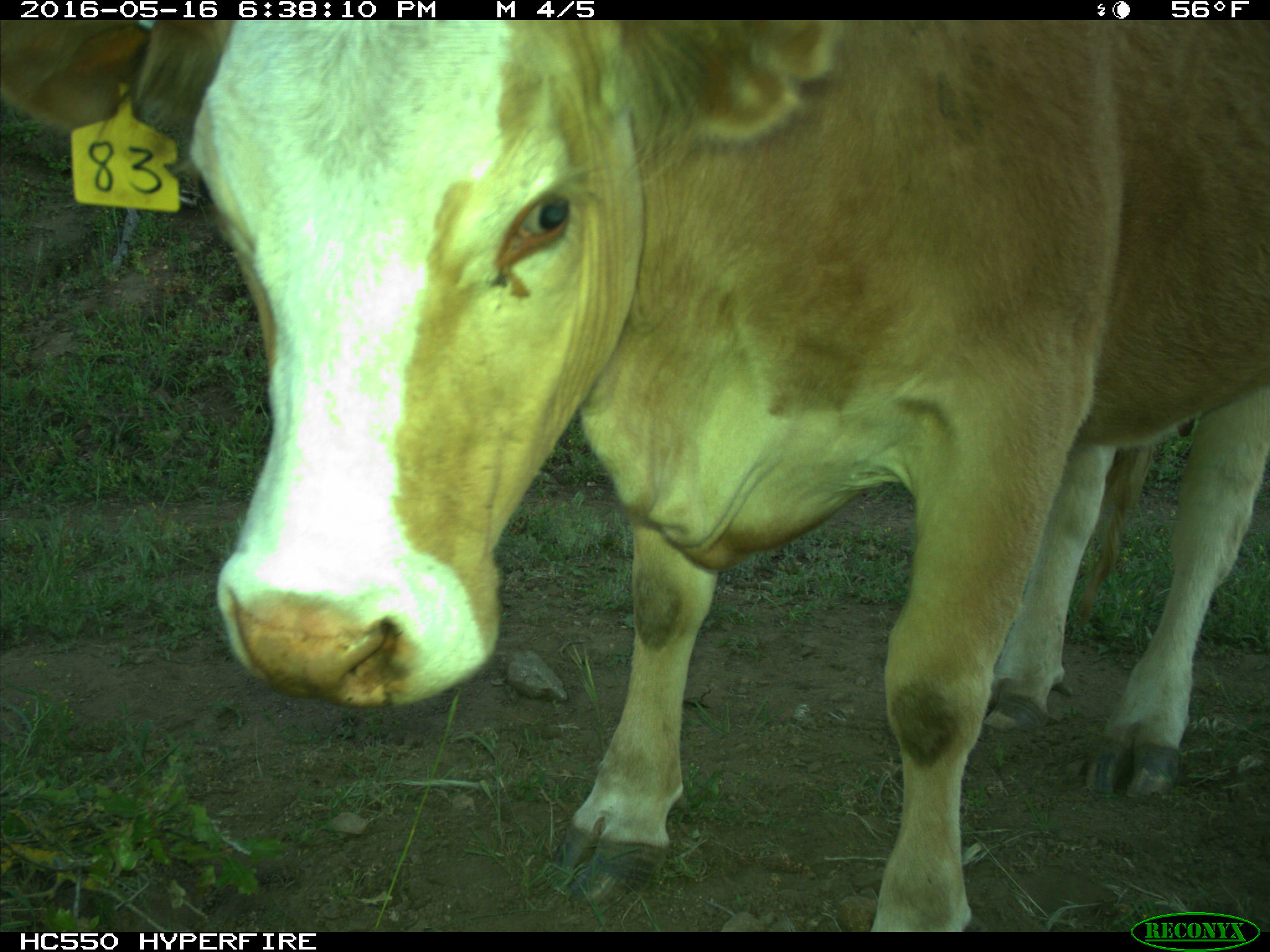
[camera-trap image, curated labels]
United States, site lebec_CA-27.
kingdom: Animalia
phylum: Chordata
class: Mammalia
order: Artiodactyla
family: Bovidae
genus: Bos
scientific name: Bos taurus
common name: domestic cow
Bos taurus (domestic cow).